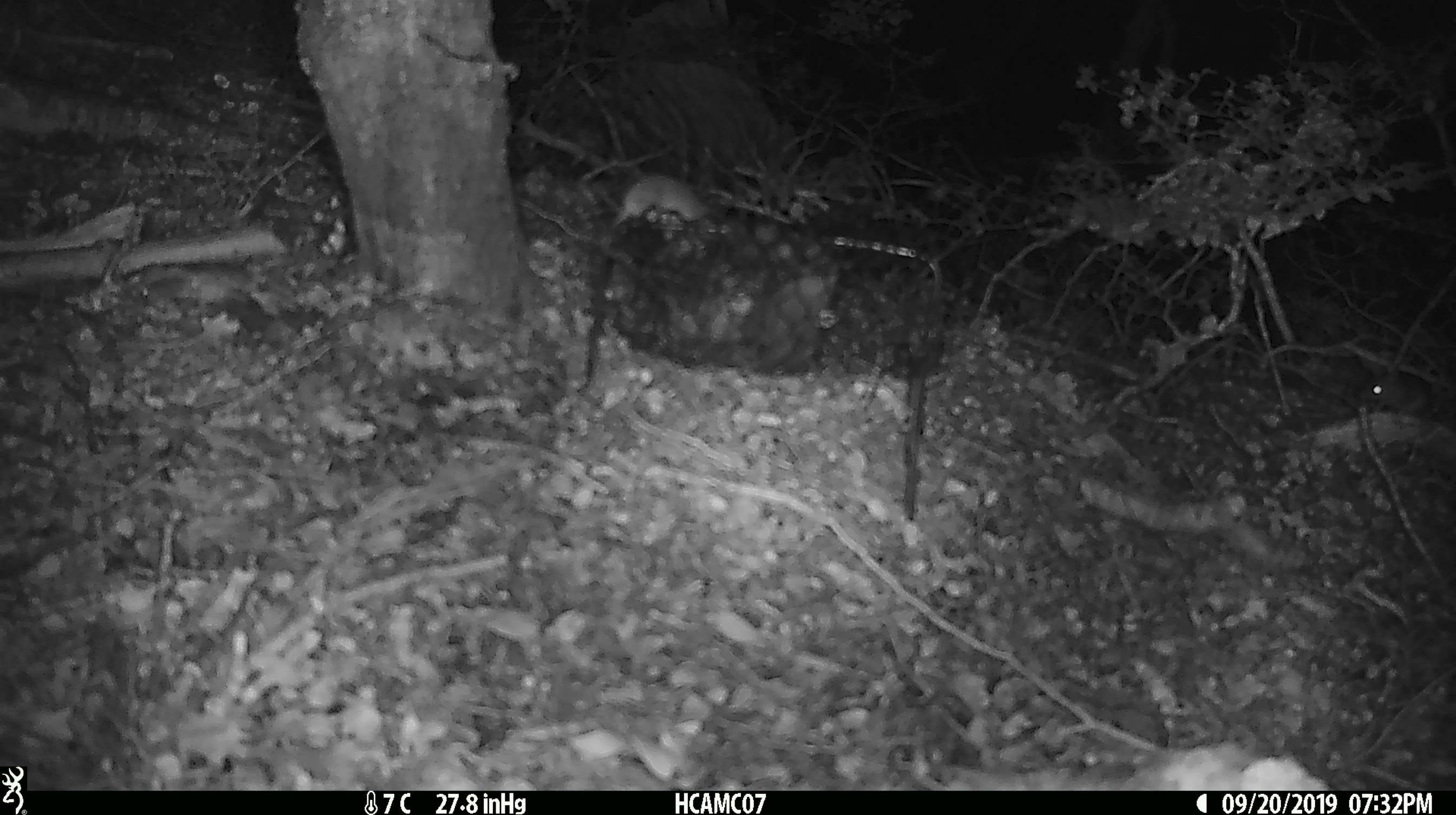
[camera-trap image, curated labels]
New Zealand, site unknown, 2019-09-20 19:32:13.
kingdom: Animalia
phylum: Chordata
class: Mammalia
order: Rodentia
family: Muridae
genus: Mus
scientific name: Mus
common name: mouse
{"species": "mouse (Mus)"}